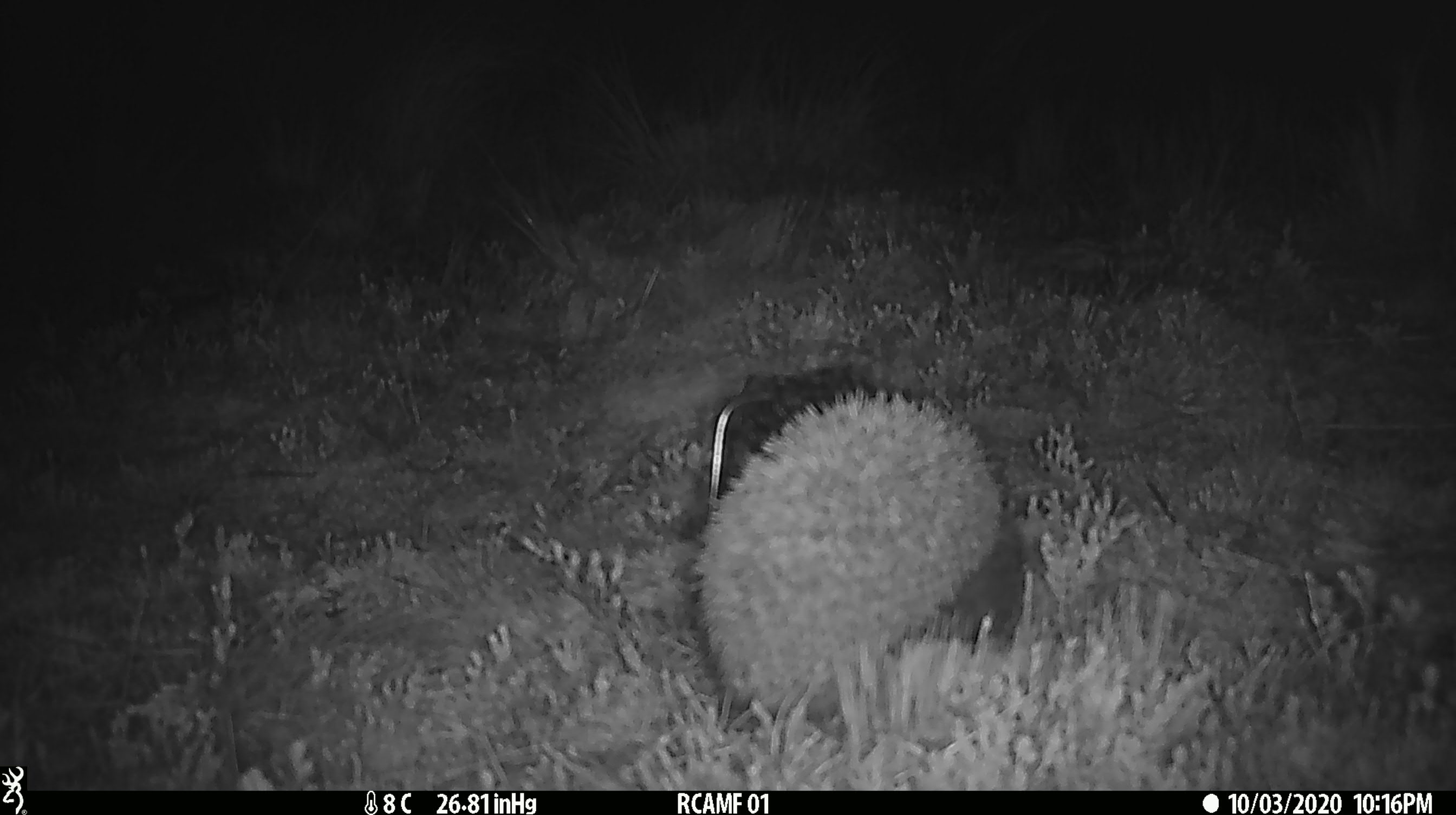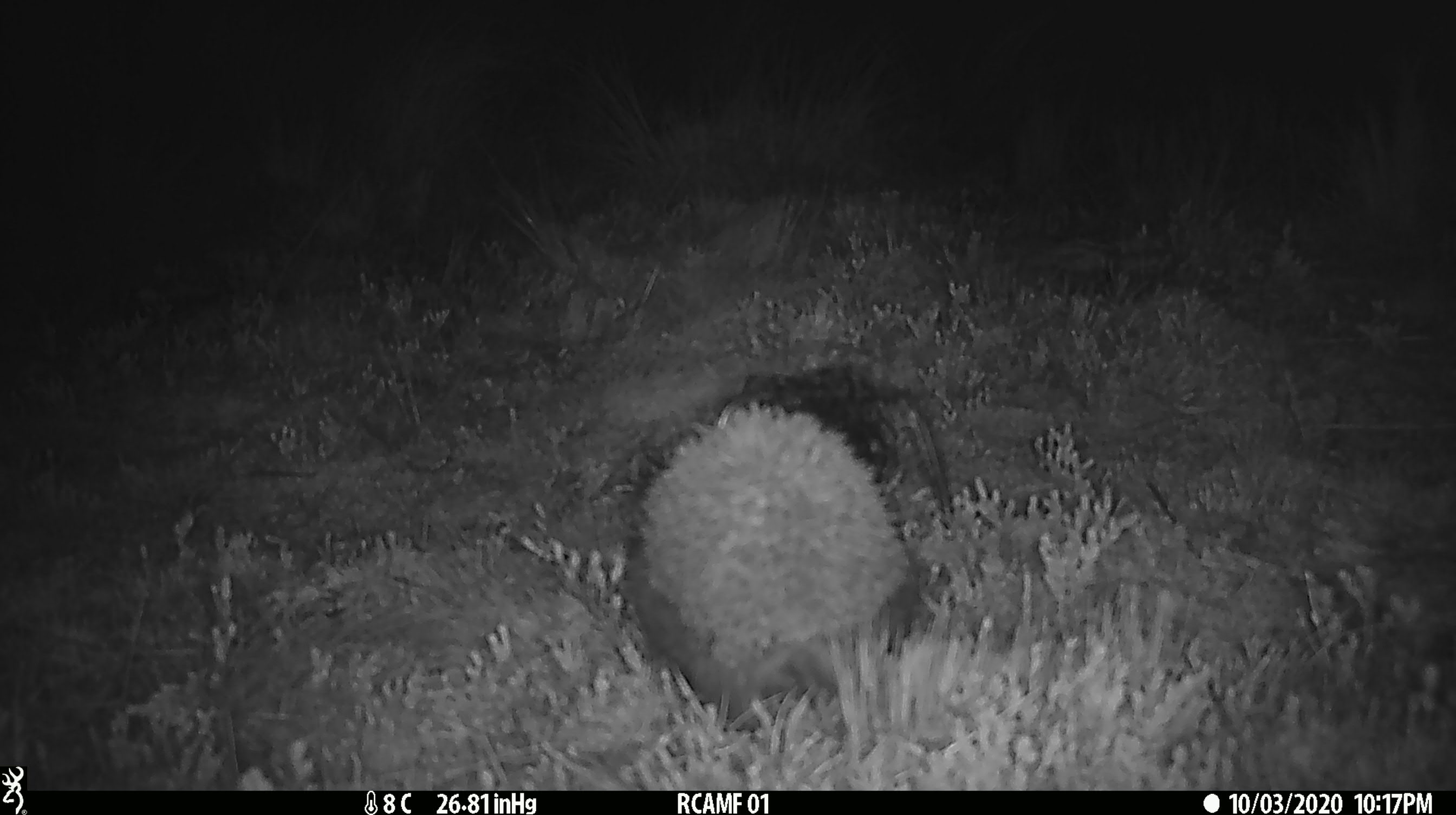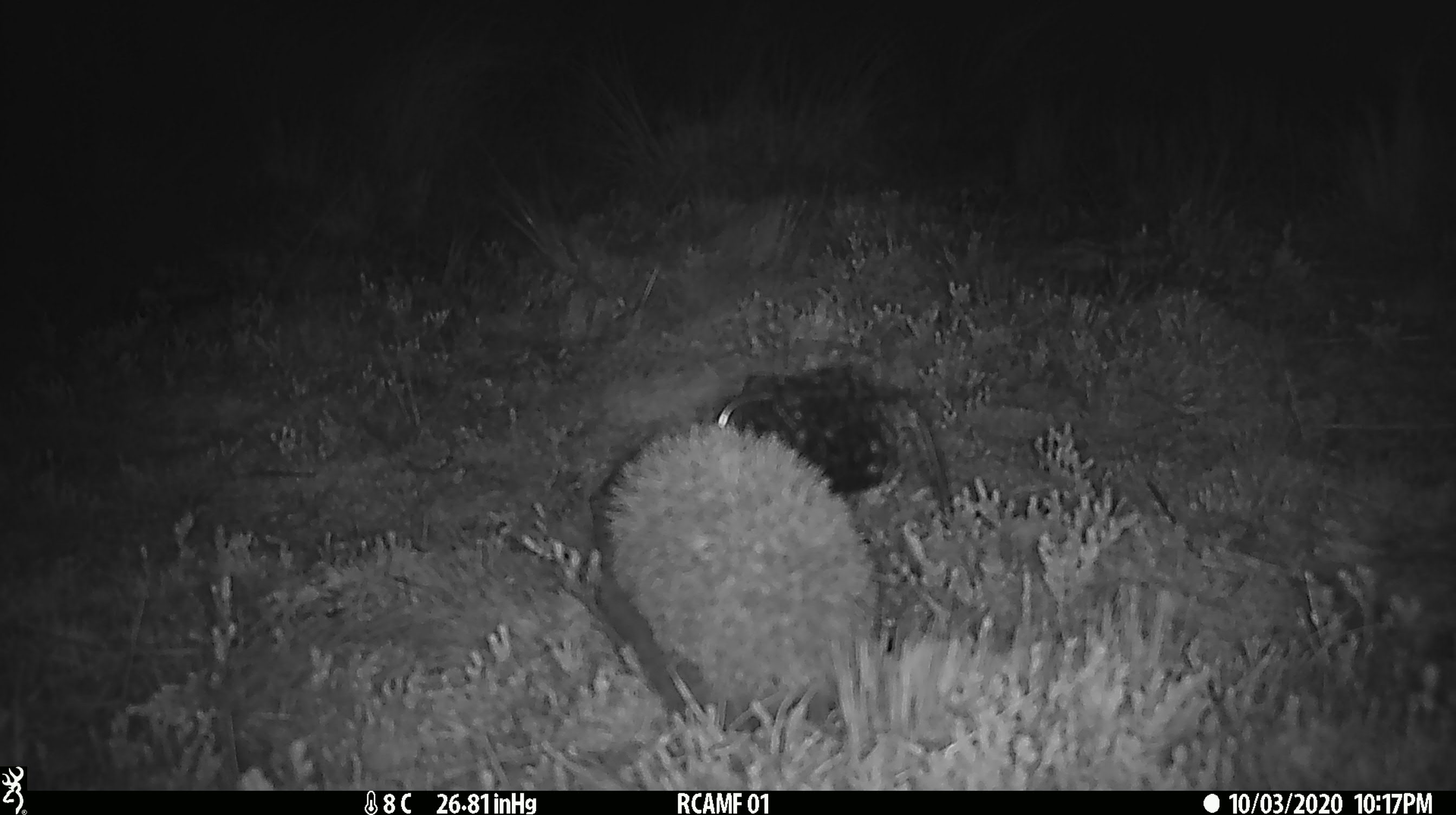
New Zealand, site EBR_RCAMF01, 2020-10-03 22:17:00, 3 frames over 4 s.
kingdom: Animalia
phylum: Chordata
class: Mammalia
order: Eulipotyphla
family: Erinaceidae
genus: Erinaceus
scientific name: Erinaceus europaeus europaeus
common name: european hedgehog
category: hedgehog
Hedgehog (european hedgehog) (Erinaceus europaeus europaeus).